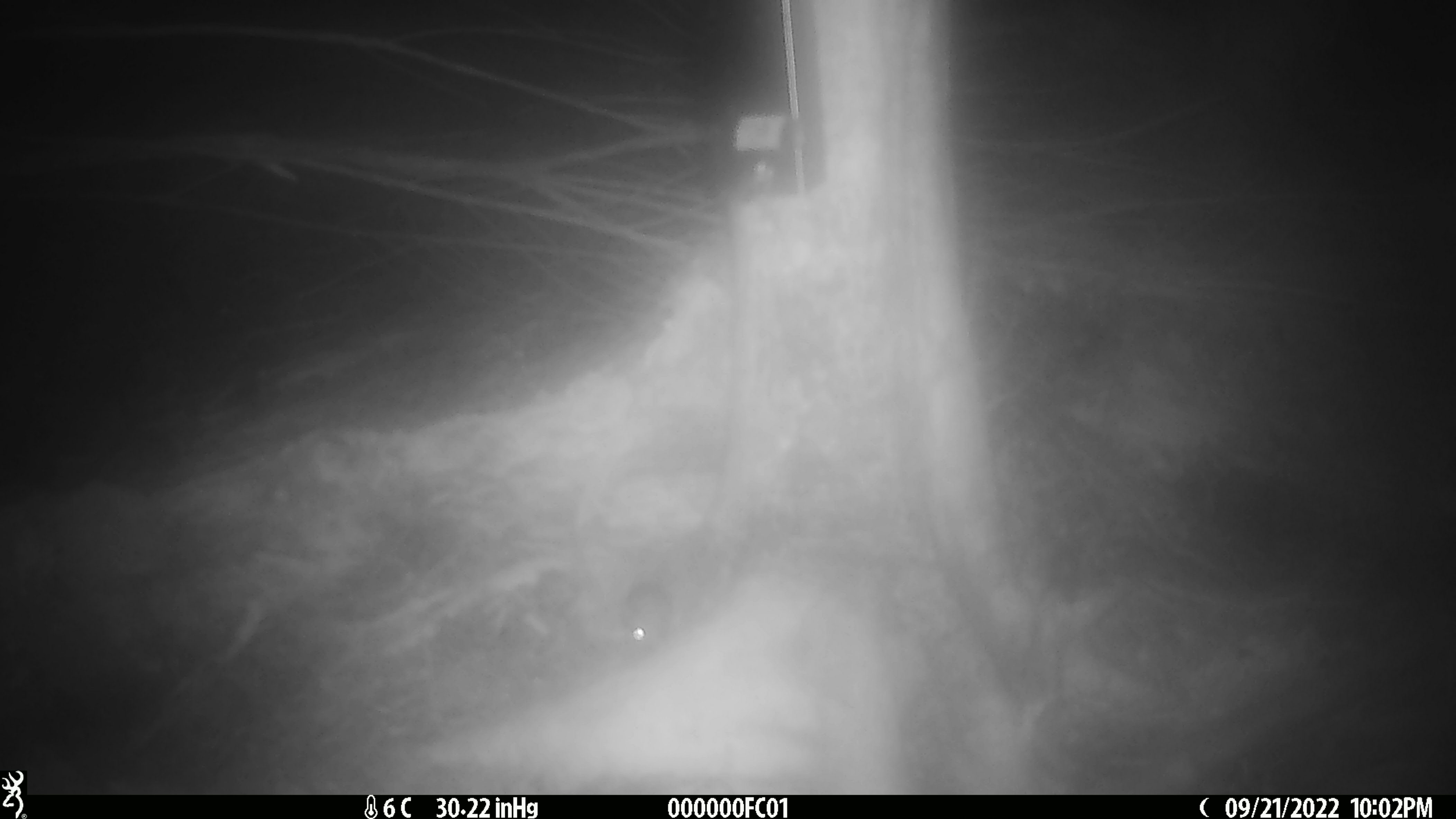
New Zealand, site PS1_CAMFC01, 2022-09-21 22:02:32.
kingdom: Animalia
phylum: Chordata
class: Mammalia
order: Rodentia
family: Muridae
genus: Mus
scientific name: Mus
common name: mouse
Mouse (Mus).